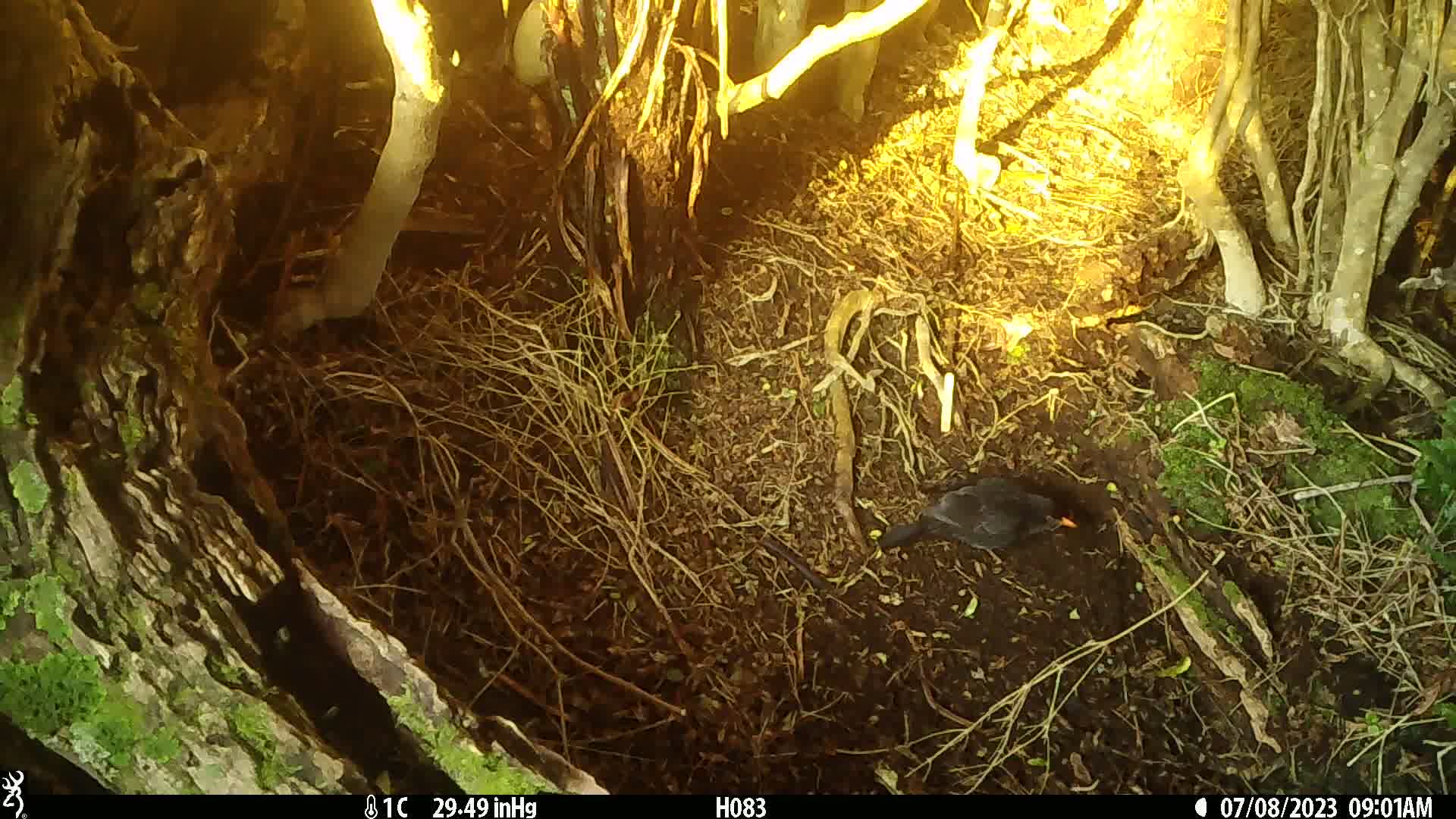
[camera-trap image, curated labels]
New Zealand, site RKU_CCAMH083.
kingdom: Animalia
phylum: Chordata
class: Aves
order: Passeriformes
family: Turdidae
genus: Turdus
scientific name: Turdus merula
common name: eurasian blackbird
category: blackbird